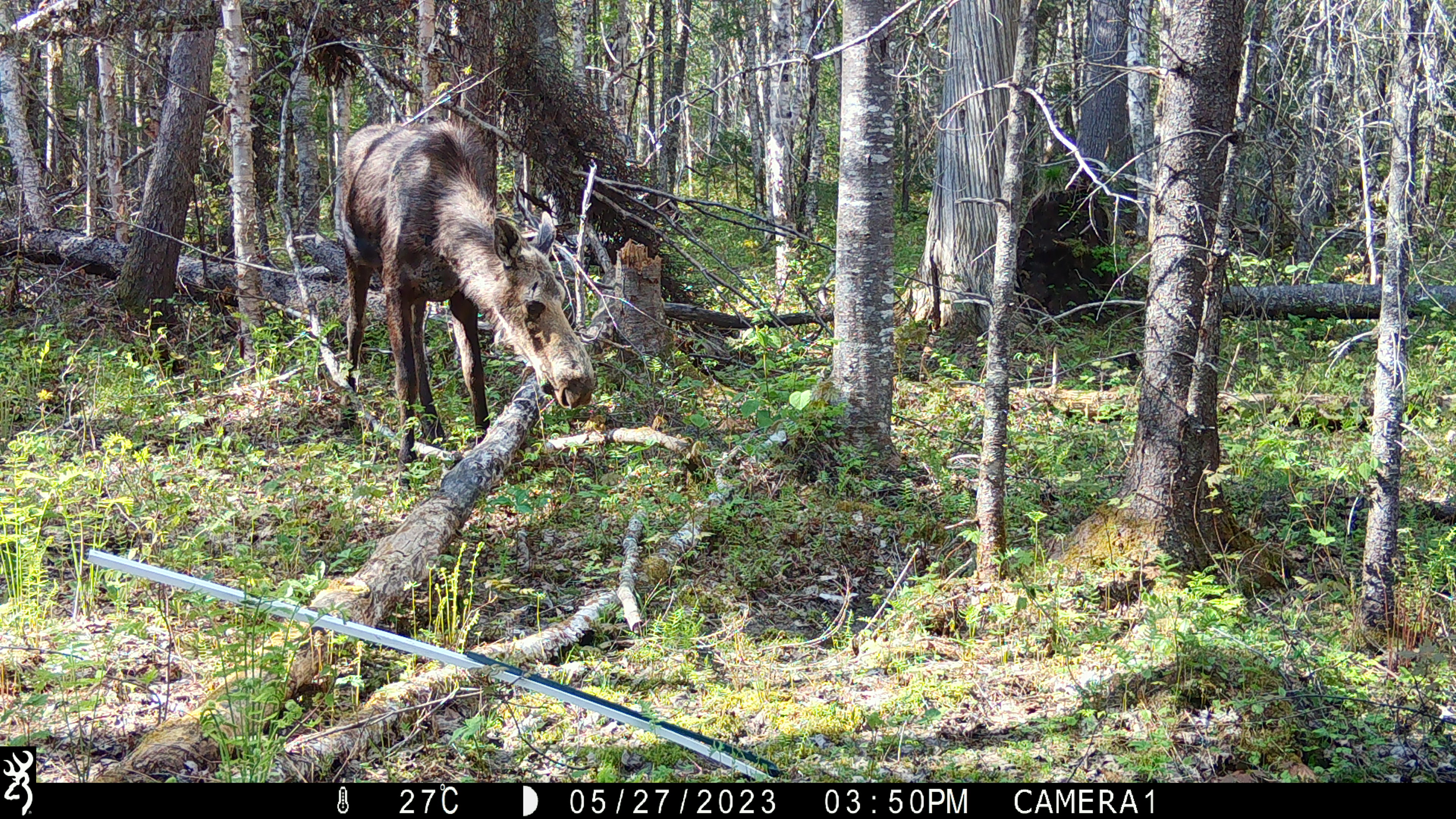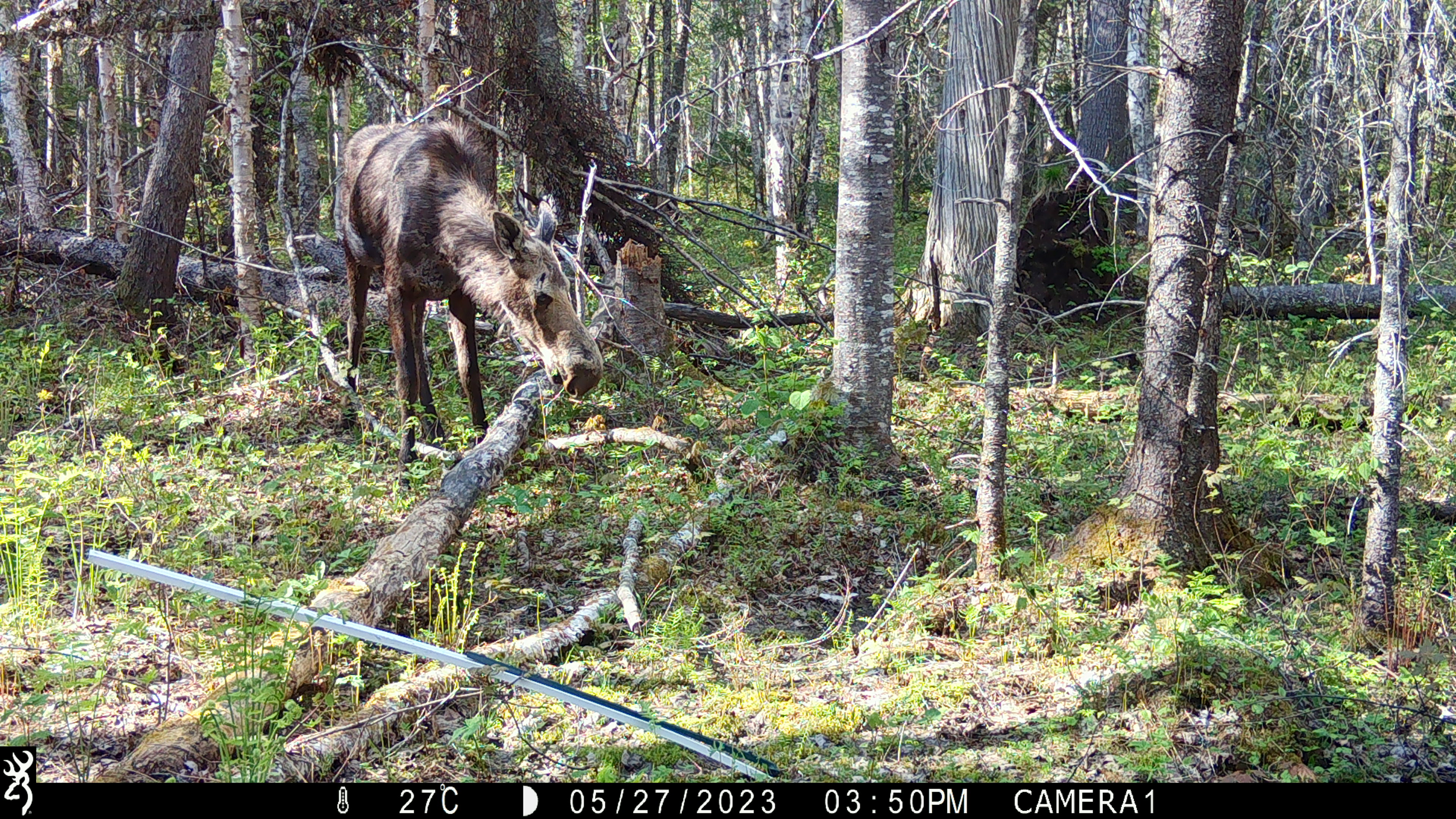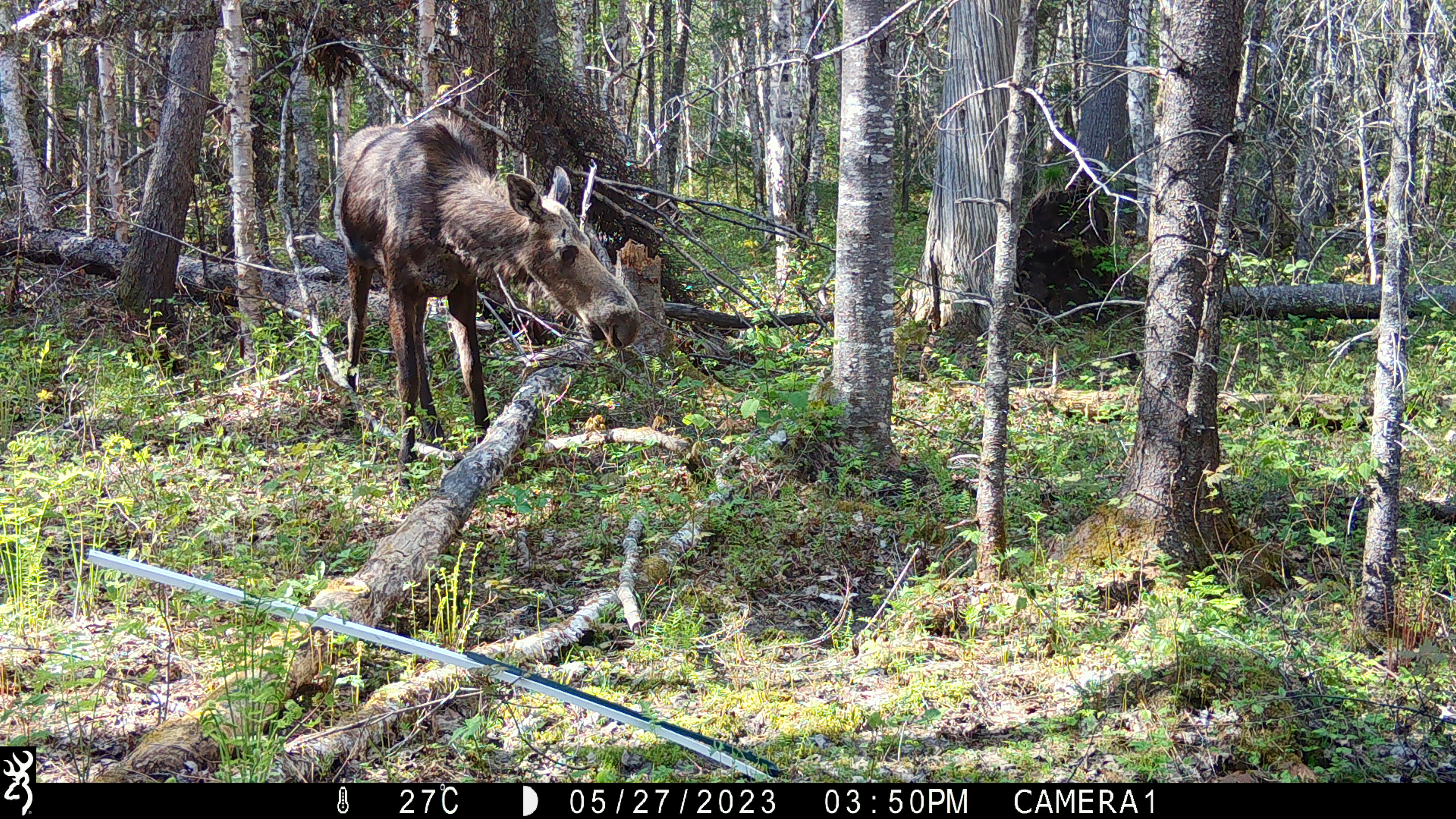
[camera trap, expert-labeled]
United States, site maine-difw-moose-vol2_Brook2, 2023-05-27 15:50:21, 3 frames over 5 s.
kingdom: Animalia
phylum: Chordata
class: Mammalia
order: Artiodactyla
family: Cervidae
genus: Alces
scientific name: Alces alces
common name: moose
Moose (Alces alces).